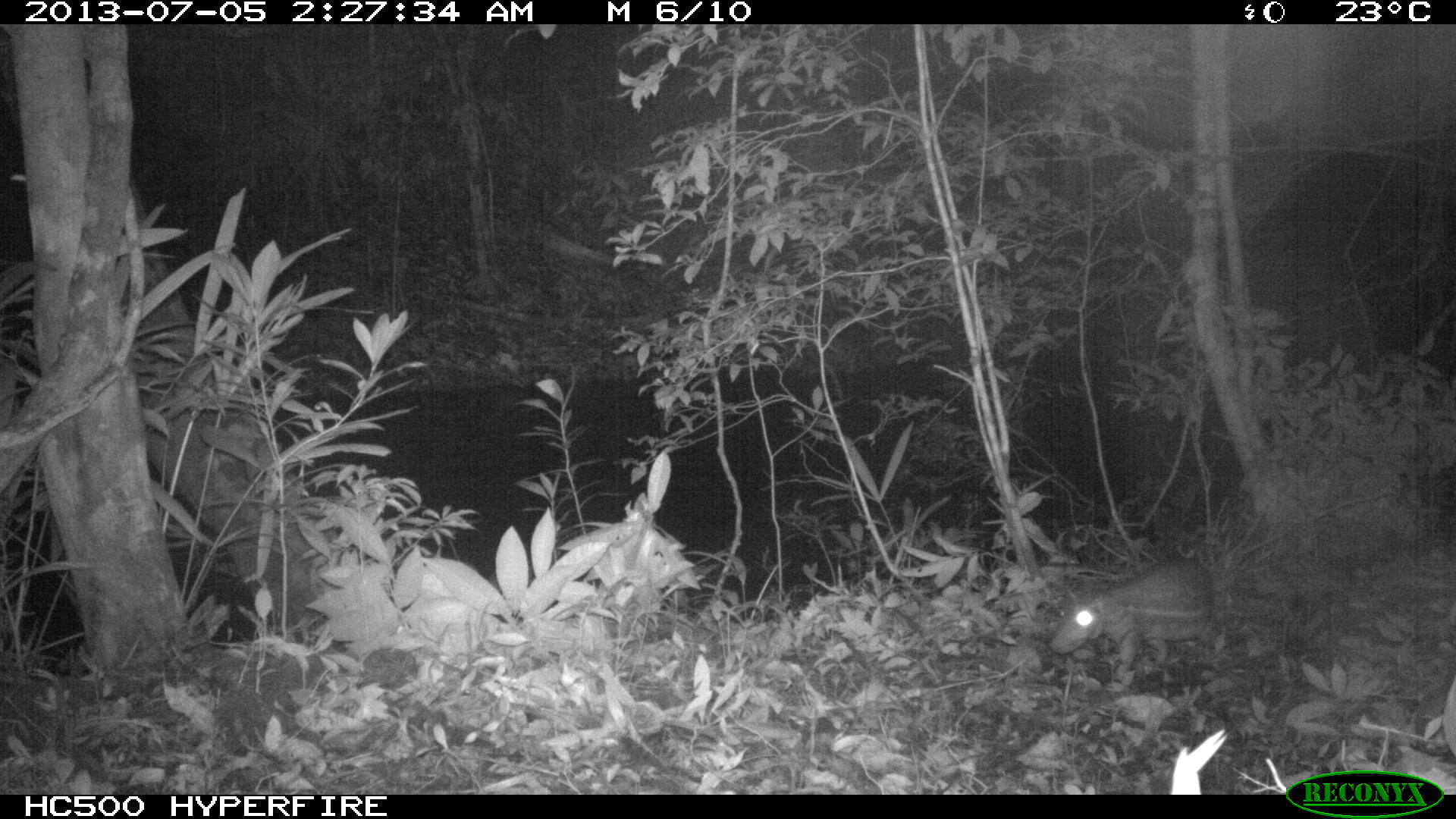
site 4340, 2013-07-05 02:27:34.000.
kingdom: Animalia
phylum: Chordata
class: Mammalia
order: Rodentia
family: Cuniculidae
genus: Cuniculus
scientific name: Cuniculus paca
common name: lowland paca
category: agouti paca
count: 1